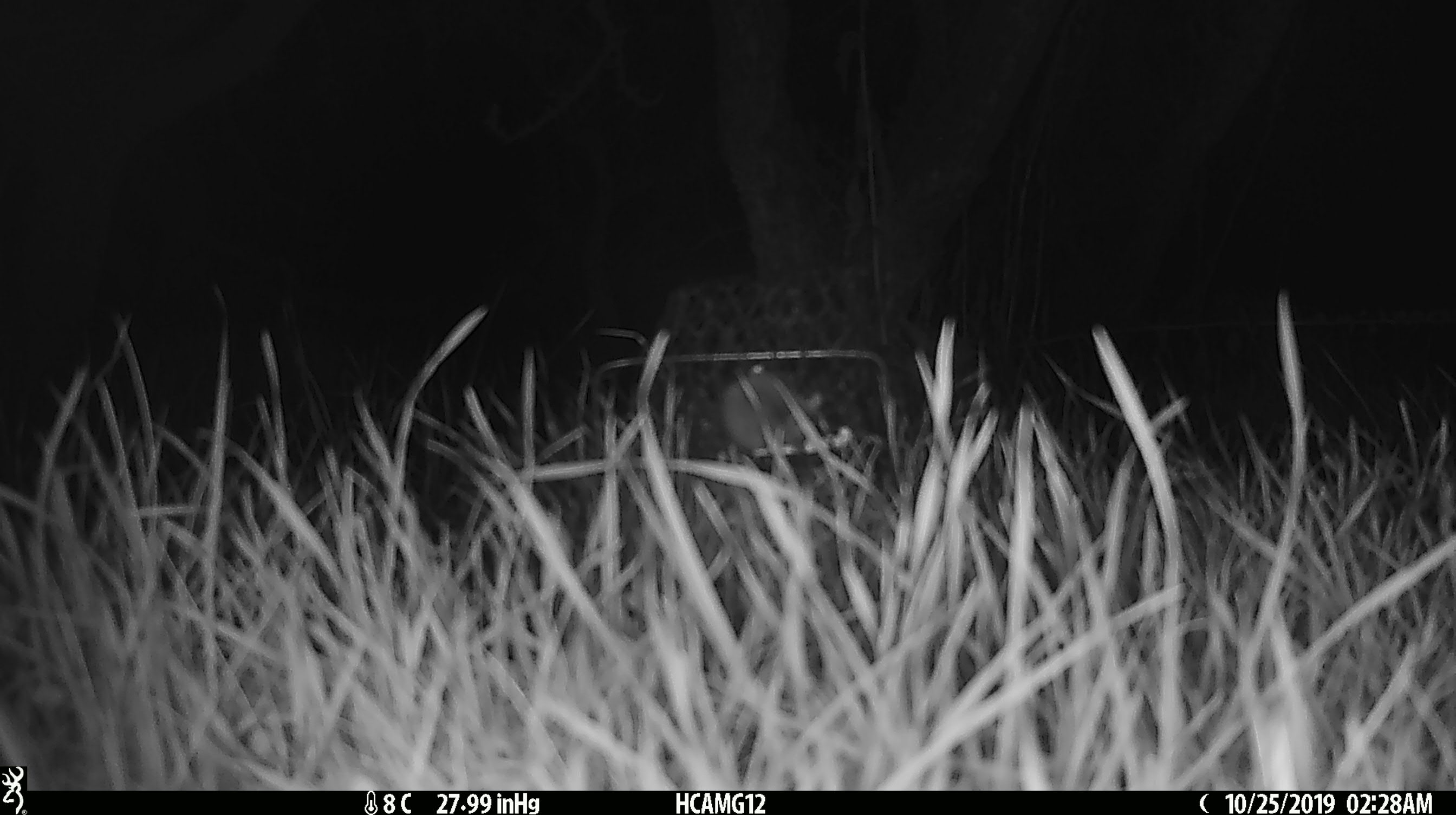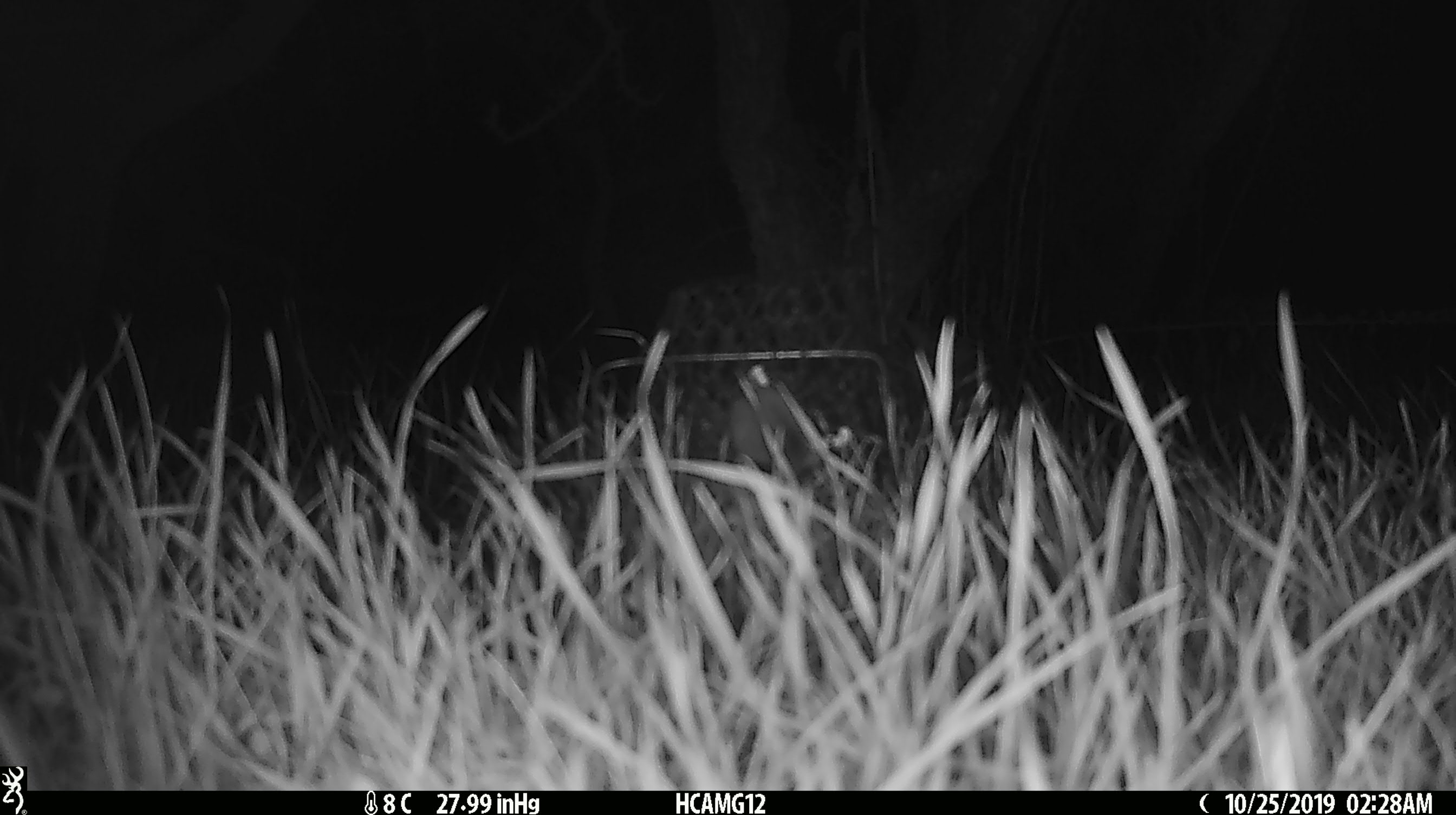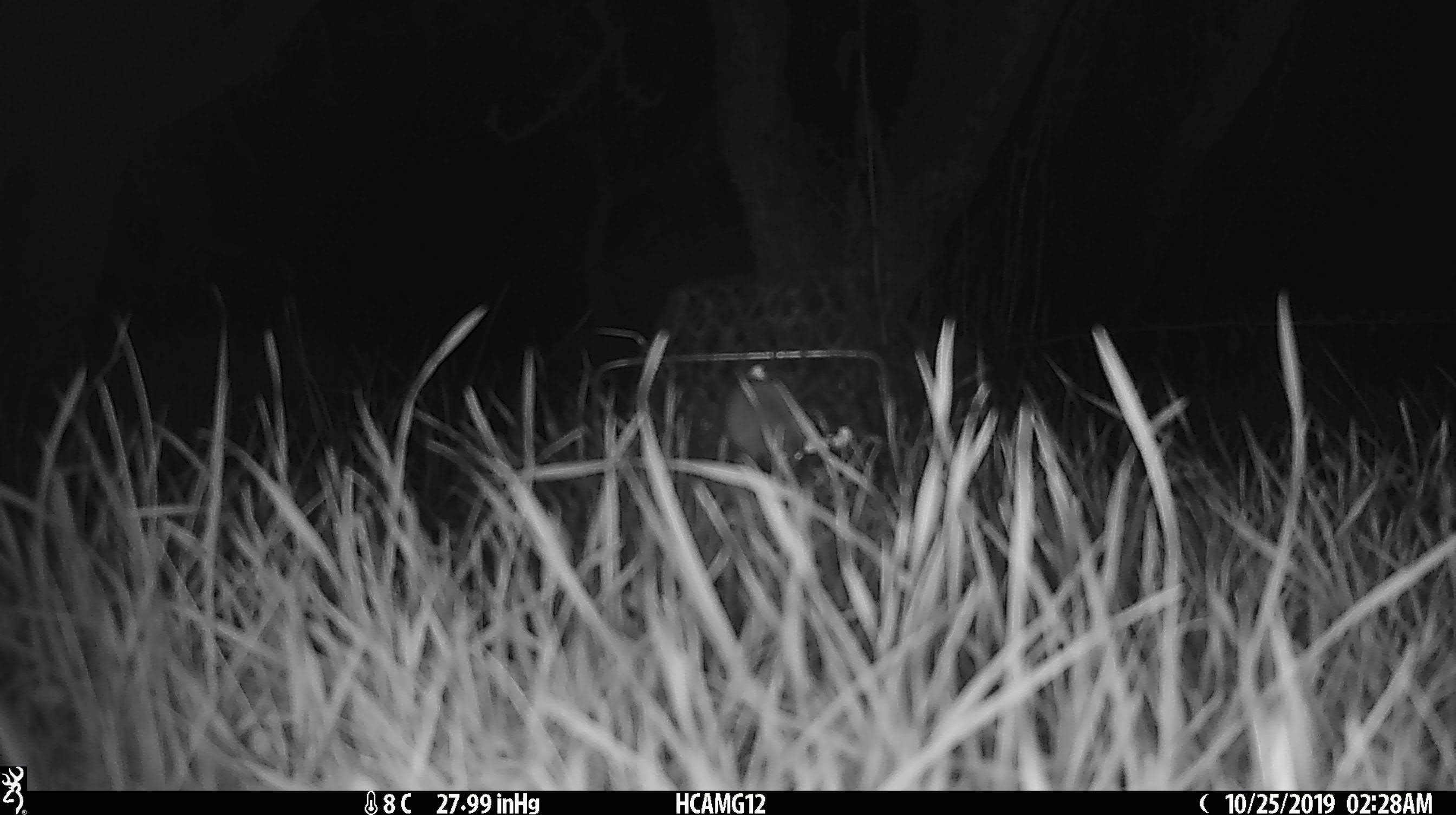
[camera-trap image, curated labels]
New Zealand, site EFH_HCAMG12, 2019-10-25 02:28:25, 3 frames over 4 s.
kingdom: Animalia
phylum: Chordata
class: Mammalia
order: Rodentia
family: Muridae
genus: Mus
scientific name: Mus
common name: mouse